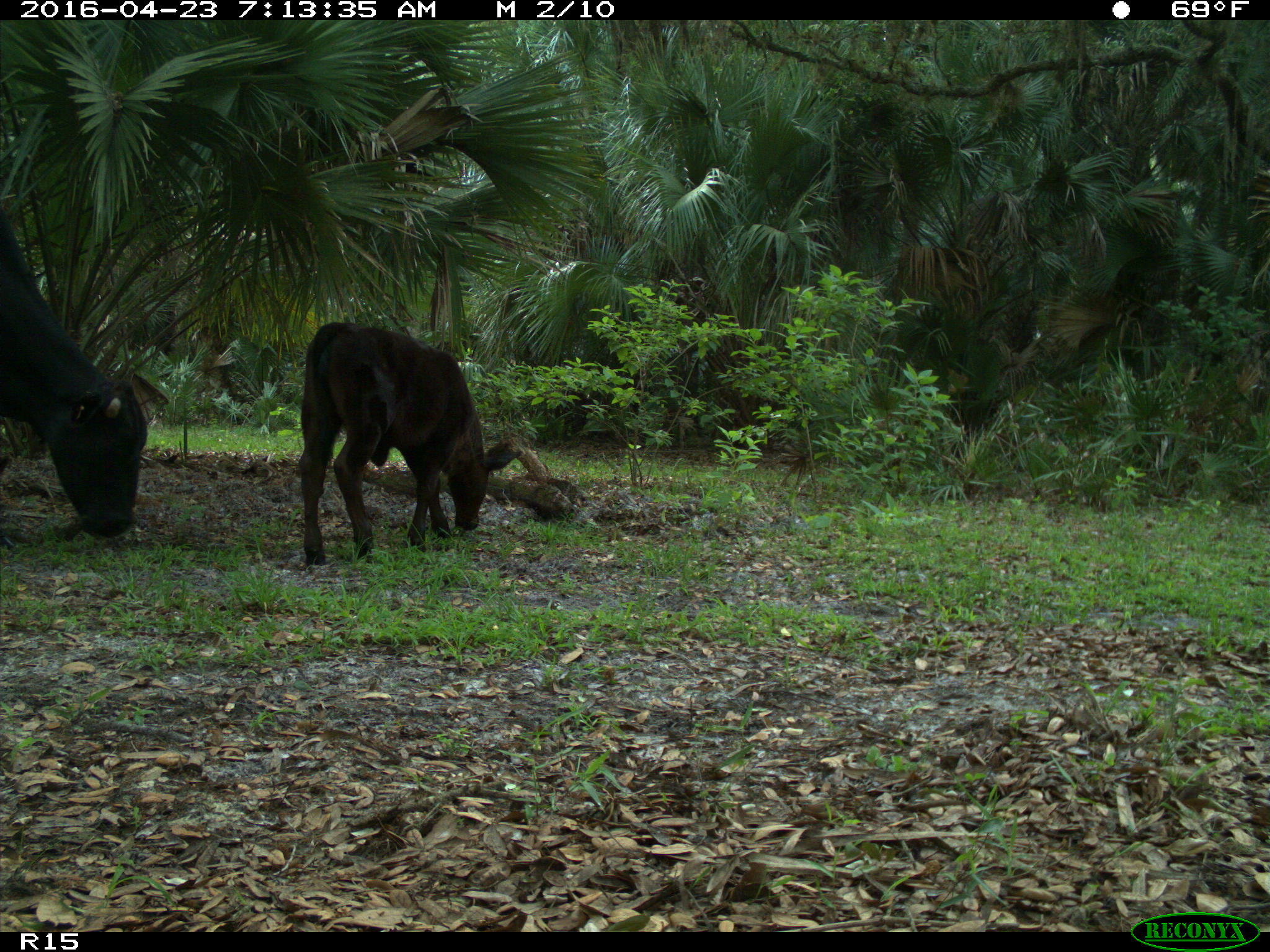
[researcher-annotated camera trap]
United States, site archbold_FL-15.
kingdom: Animalia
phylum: Chordata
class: Mammalia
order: Artiodactyla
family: Bovidae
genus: Bos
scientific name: Bos taurus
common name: domestic cow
Bos taurus (domestic cow).